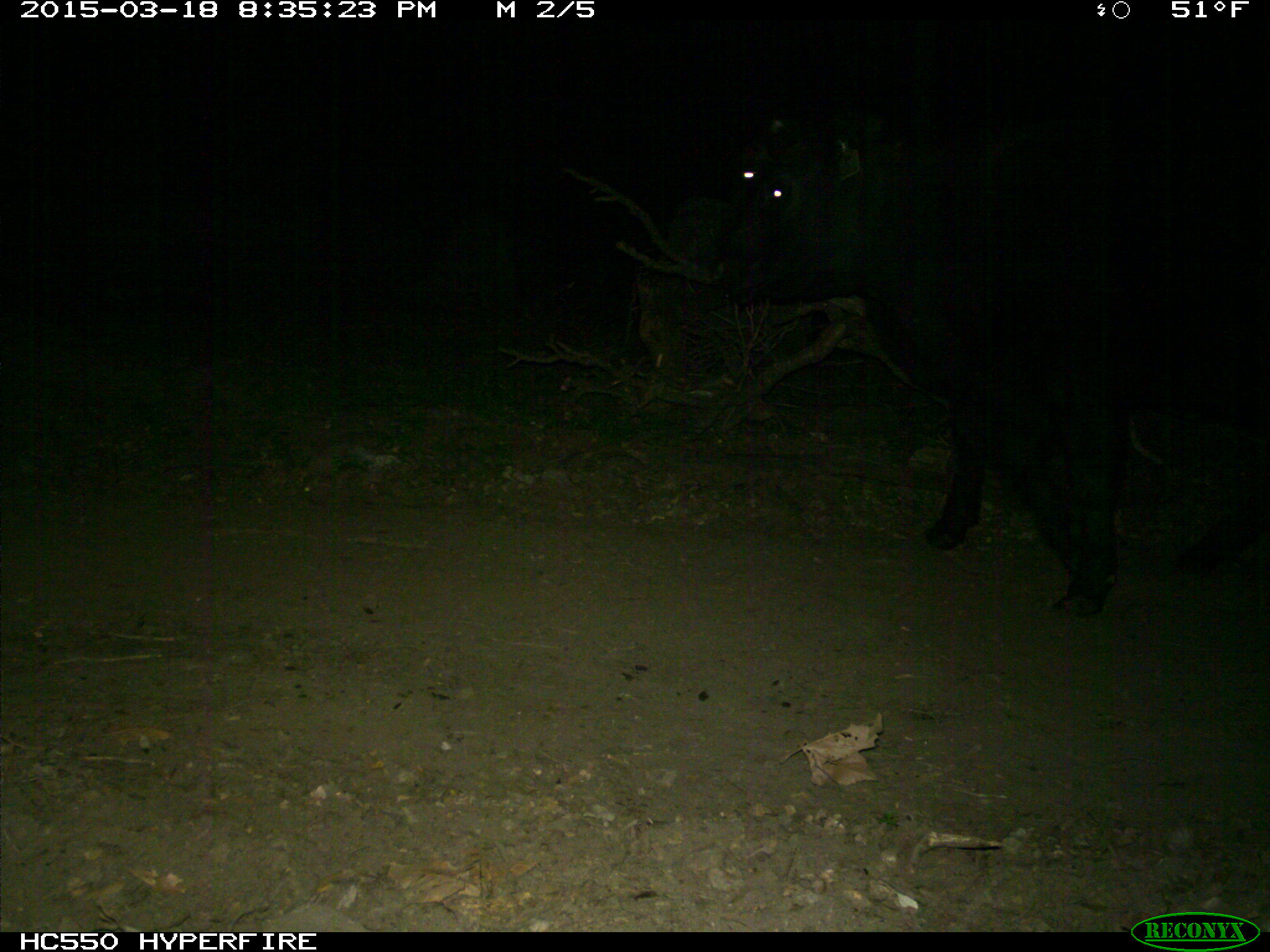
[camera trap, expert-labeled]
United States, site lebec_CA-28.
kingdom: Animalia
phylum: Chordata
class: Mammalia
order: Artiodactyla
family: Bovidae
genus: Bos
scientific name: Bos taurus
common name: domestic cow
Bos taurus (domestic cow).